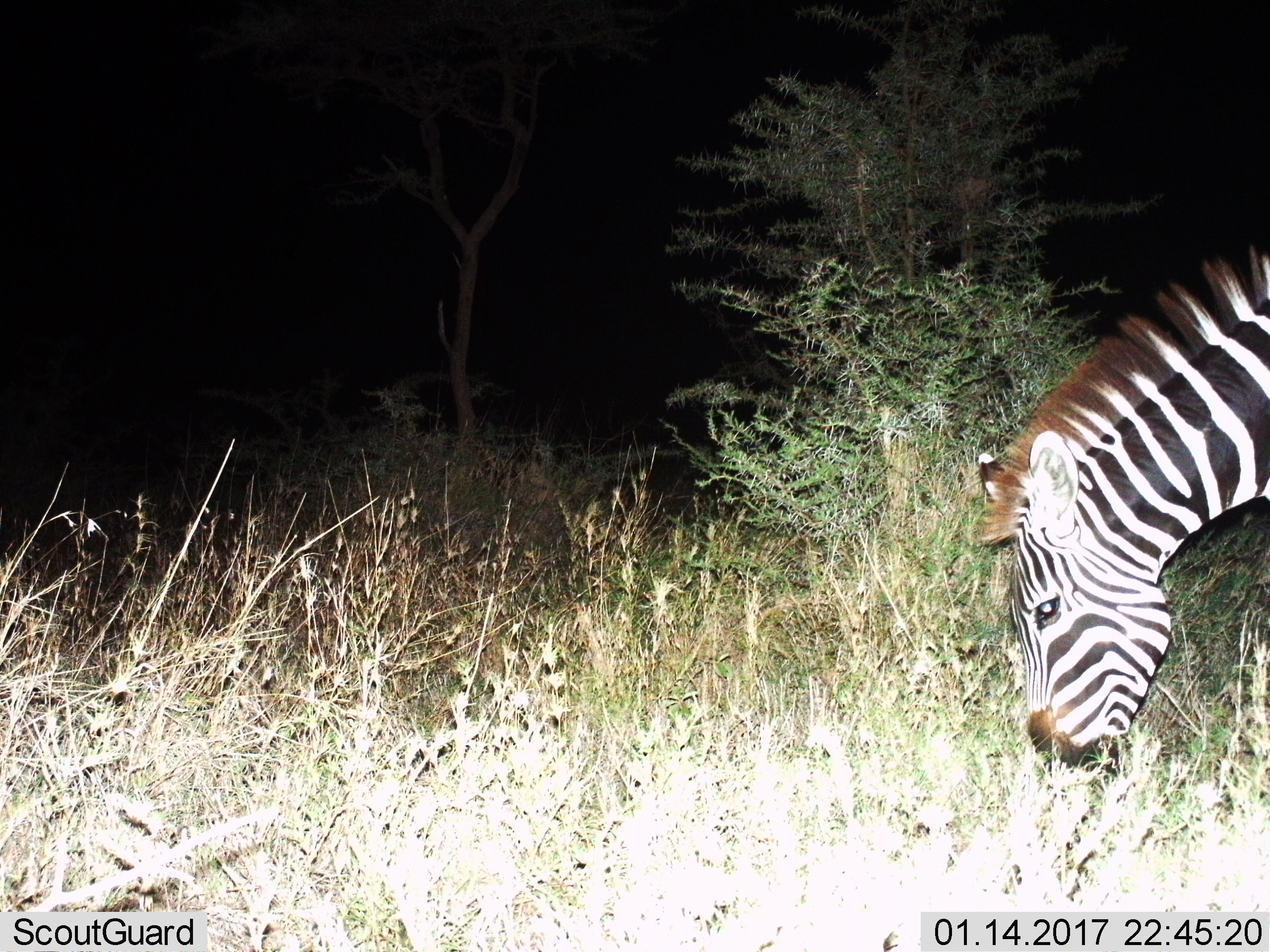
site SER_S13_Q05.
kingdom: Animalia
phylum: Chordata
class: Mammalia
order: Perissodactyla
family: Equidae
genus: Equus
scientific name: Equus quagga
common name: plains zebra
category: zebraplains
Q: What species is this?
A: Zebraplains (plains zebra) (Equus quagga).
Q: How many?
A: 1.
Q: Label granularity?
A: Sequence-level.